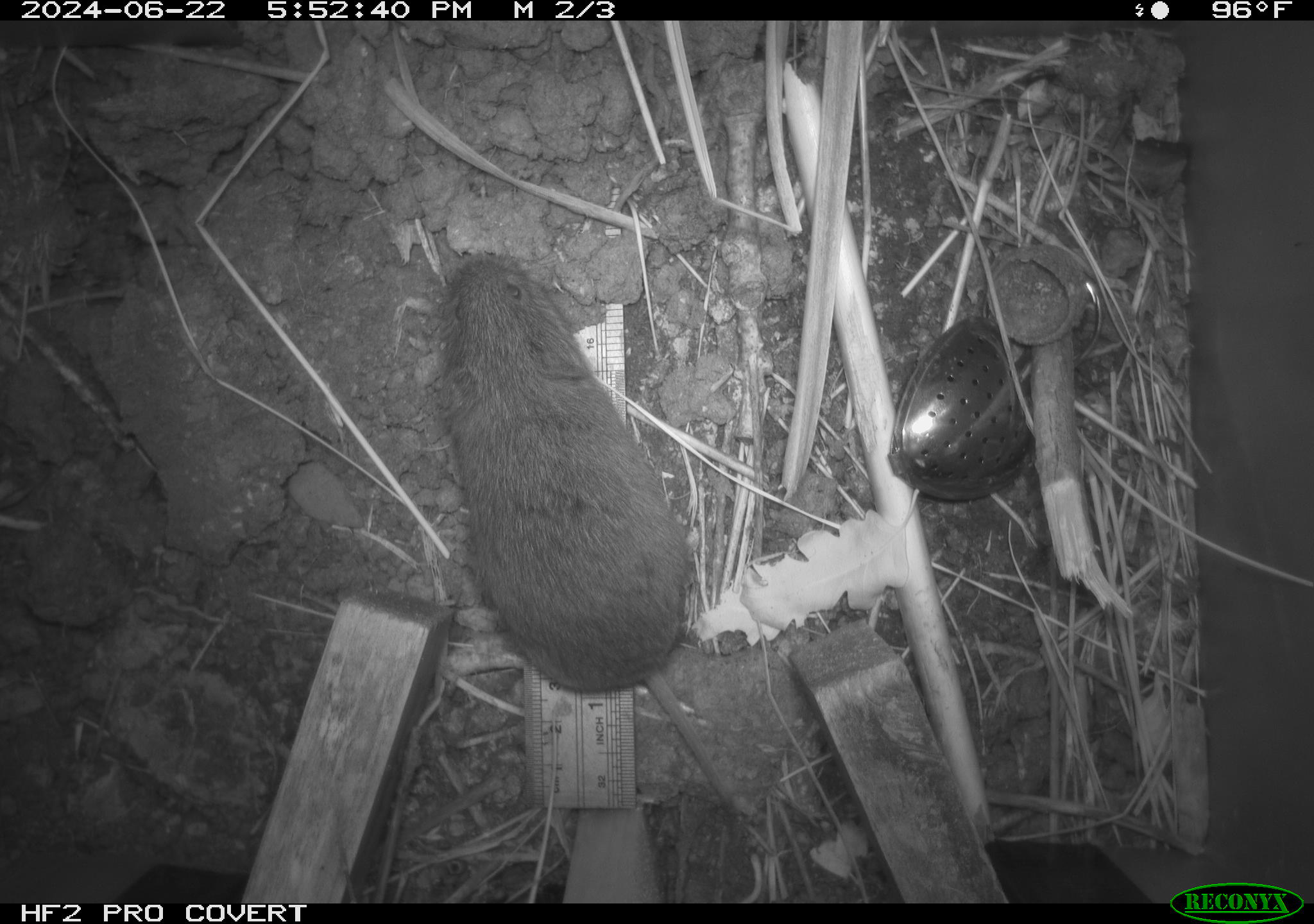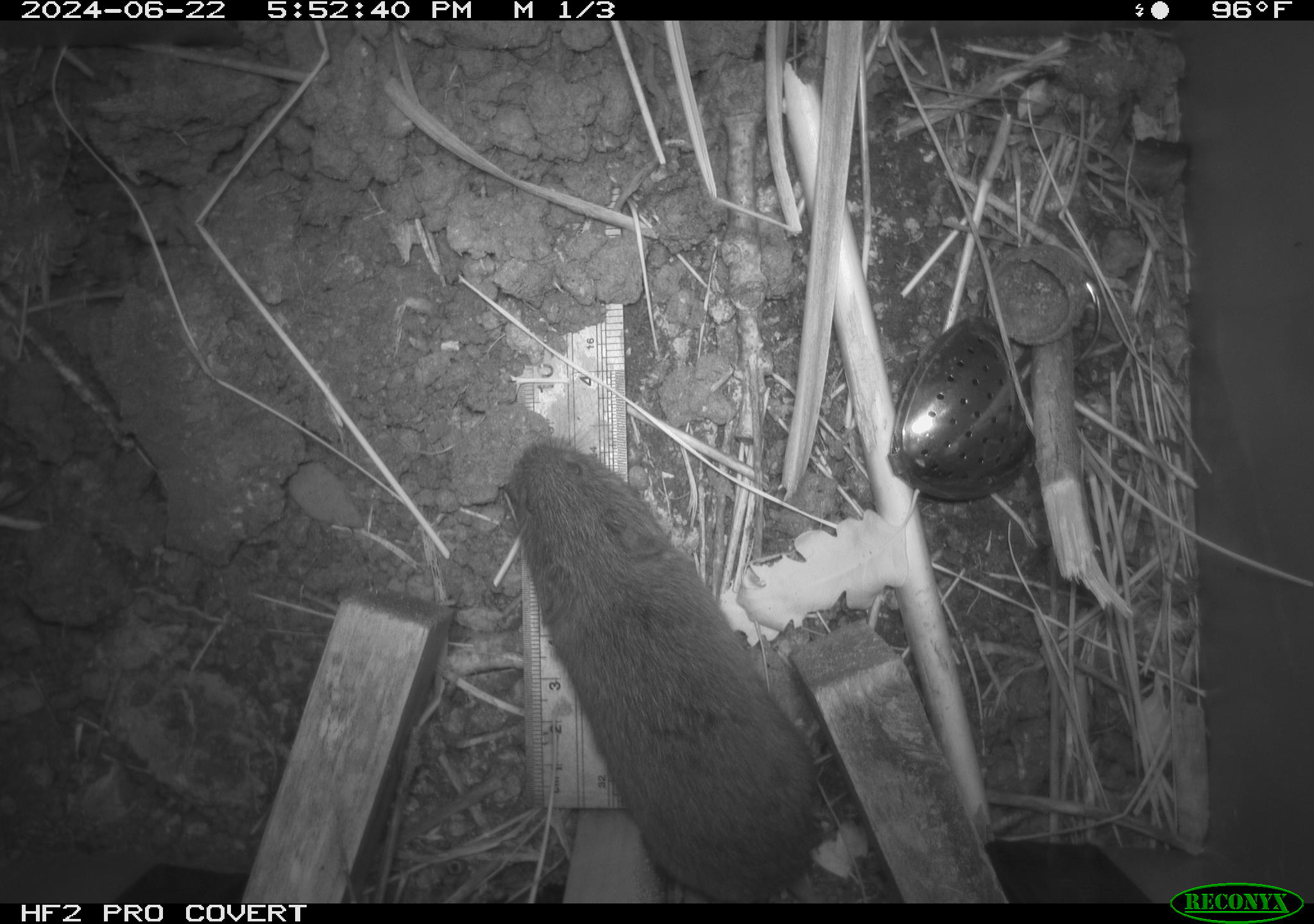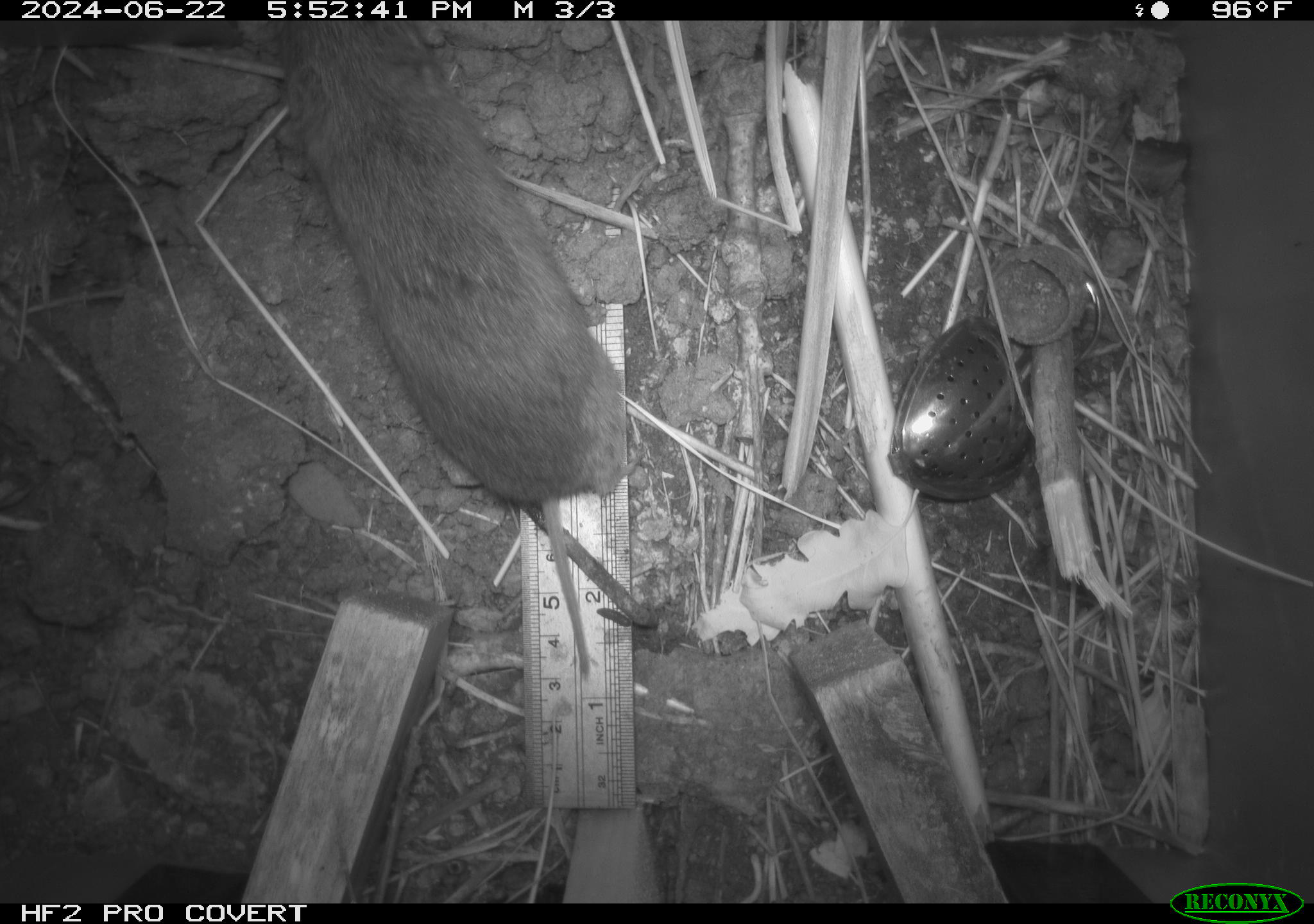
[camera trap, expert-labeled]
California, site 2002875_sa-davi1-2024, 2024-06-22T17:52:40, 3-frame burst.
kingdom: Animalia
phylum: Chordata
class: Mammalia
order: Rodentia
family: Cricetidae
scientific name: Arvicolinae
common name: voles, lemmings, and muskrats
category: arvicolinae subfamily